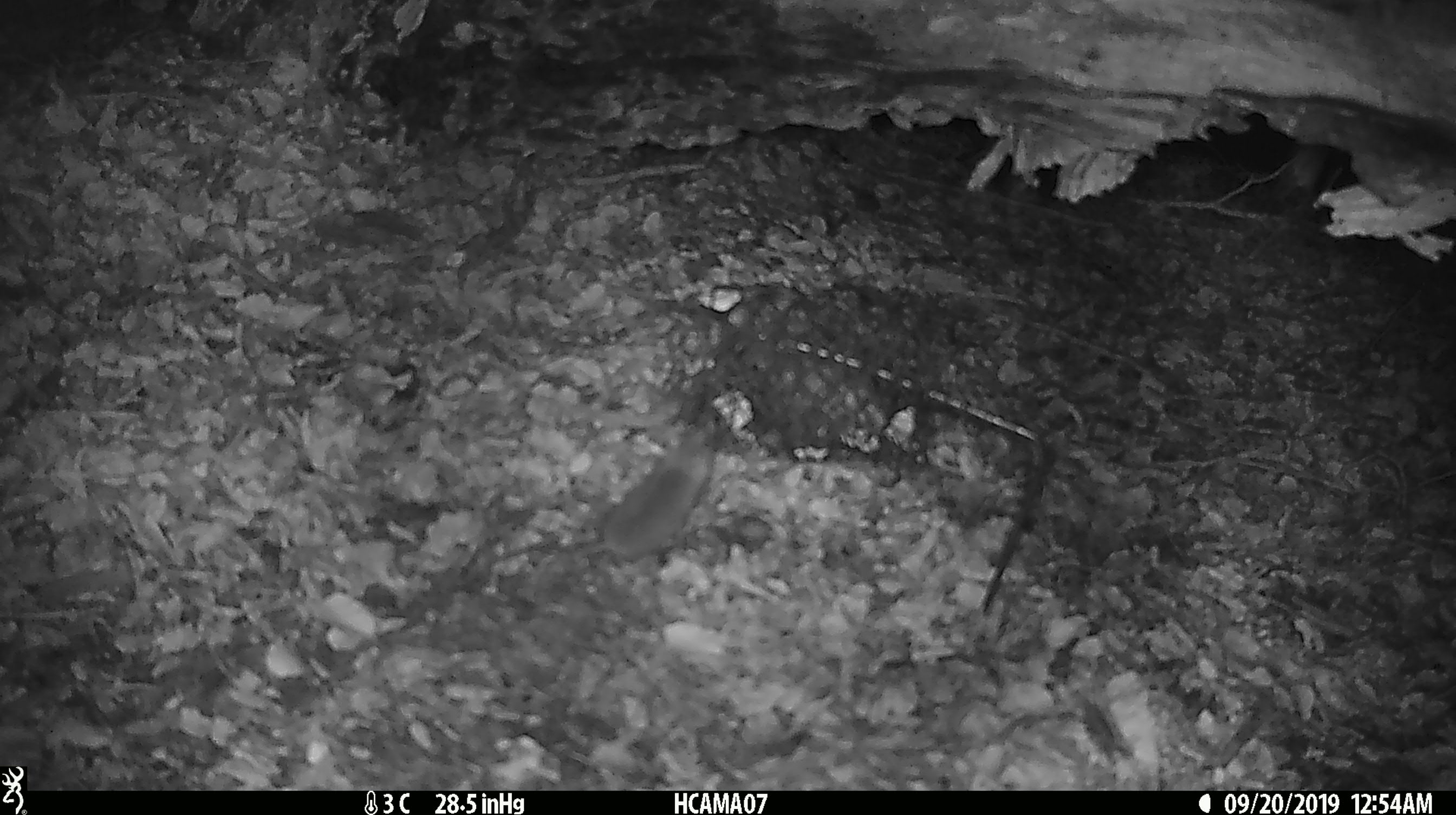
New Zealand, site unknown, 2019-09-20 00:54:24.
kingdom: Animalia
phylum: Chordata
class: Mammalia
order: Rodentia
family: Muridae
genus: Mus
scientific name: Mus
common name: mouse